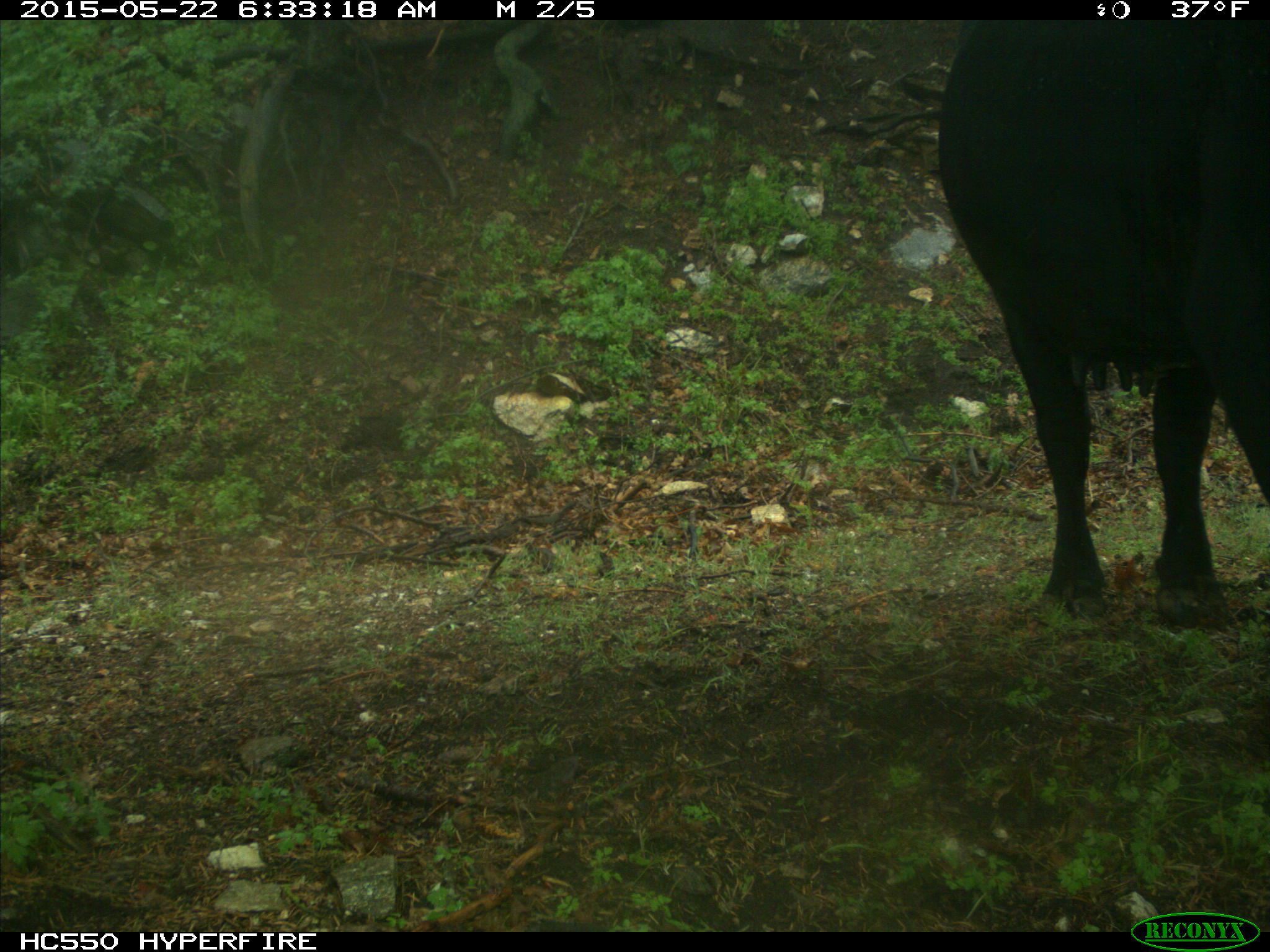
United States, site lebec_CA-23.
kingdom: Animalia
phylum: Chordata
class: Mammalia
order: Artiodactyla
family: Bovidae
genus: Bos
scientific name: Bos taurus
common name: domestic cow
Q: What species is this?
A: Bos taurus (domestic cow).